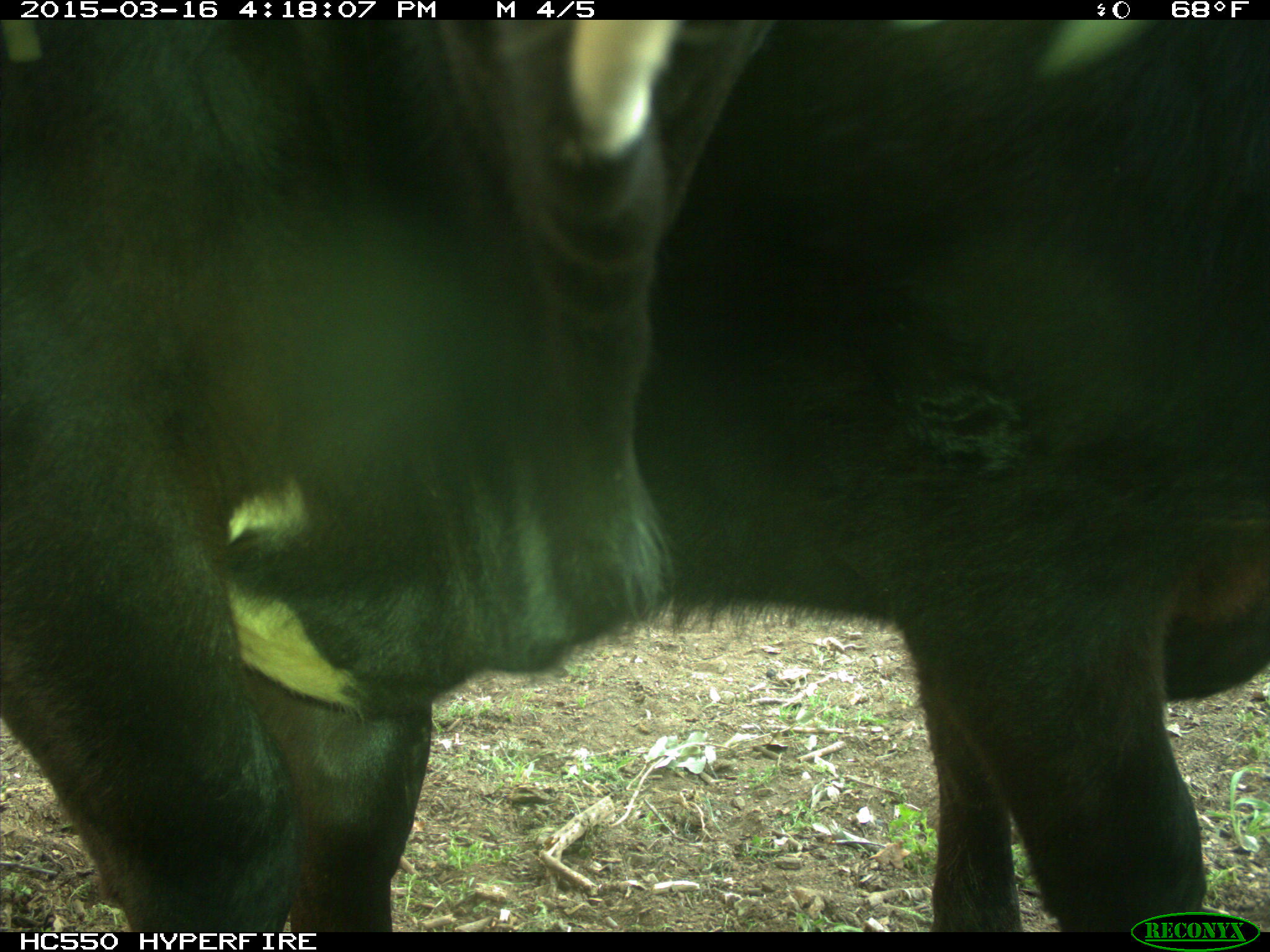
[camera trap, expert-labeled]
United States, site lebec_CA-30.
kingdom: Animalia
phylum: Chordata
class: Mammalia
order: Artiodactyla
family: Bovidae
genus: Bos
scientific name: Bos taurus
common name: domestic cow